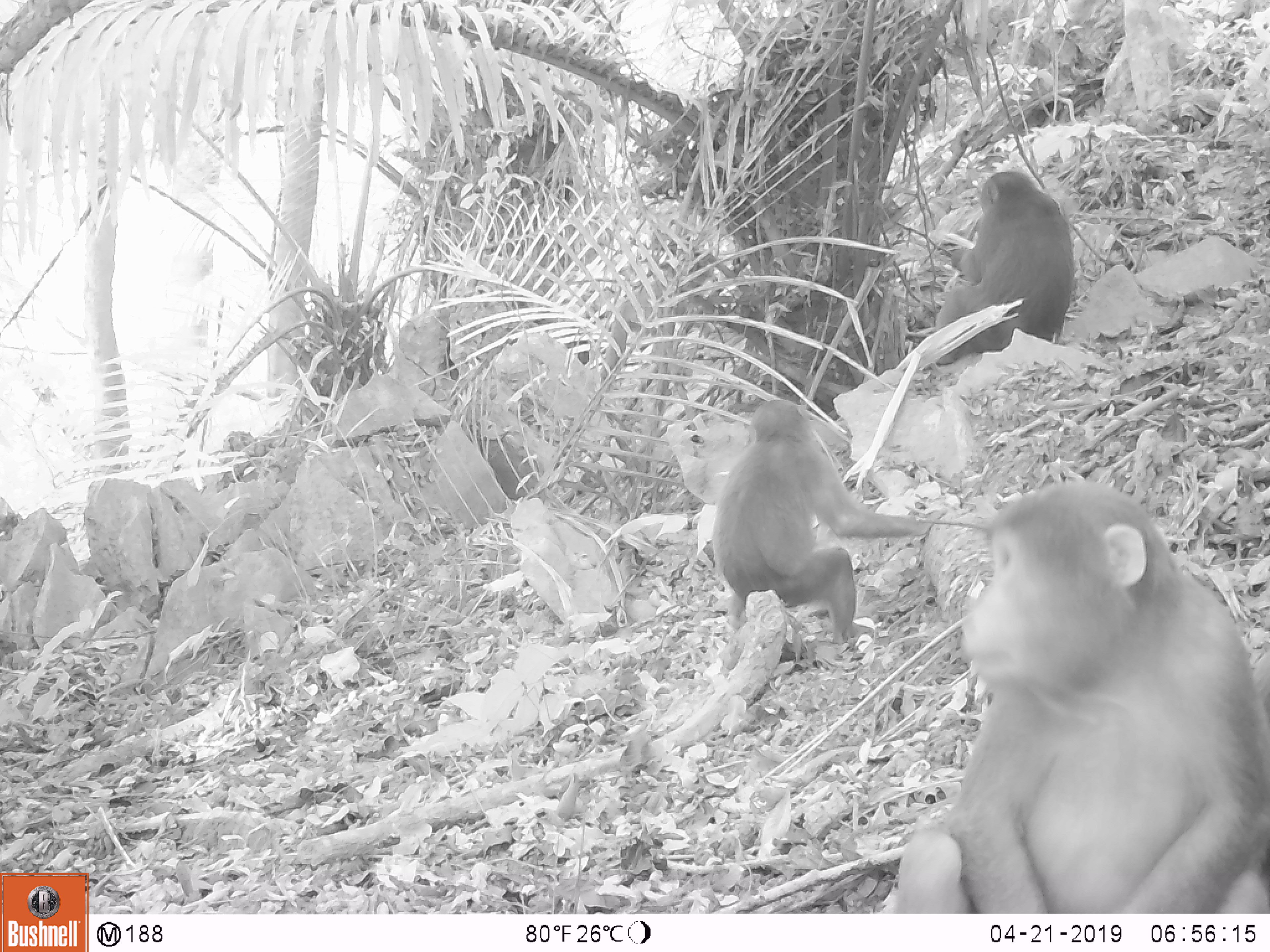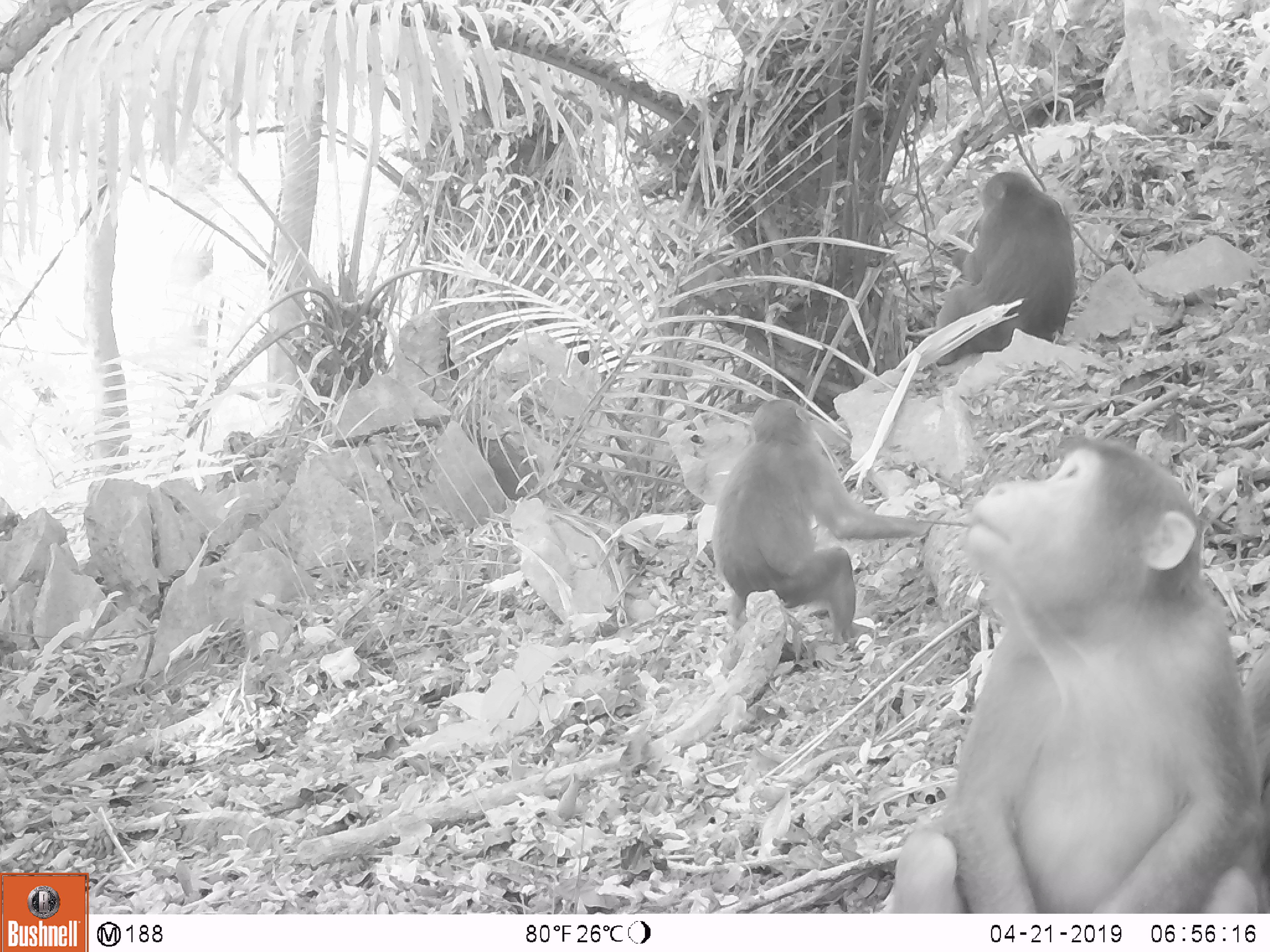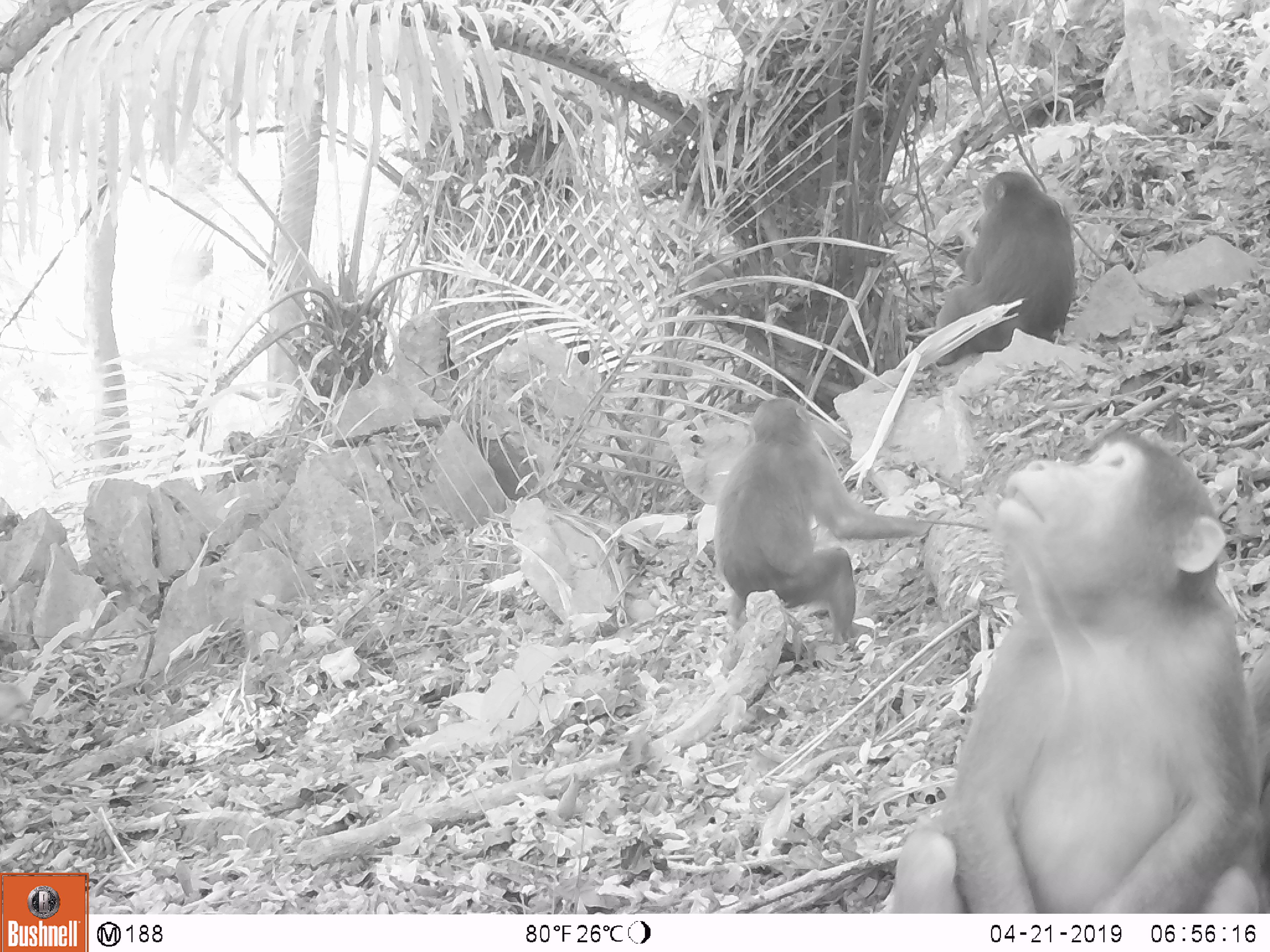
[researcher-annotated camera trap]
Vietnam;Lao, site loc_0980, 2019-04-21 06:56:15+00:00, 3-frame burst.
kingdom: Animalia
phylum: Chordata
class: Mammalia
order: Primates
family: Cercopithecidae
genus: Macaca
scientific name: Macaca arctoides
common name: stump-tailed macaque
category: stump tailed macaque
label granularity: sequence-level